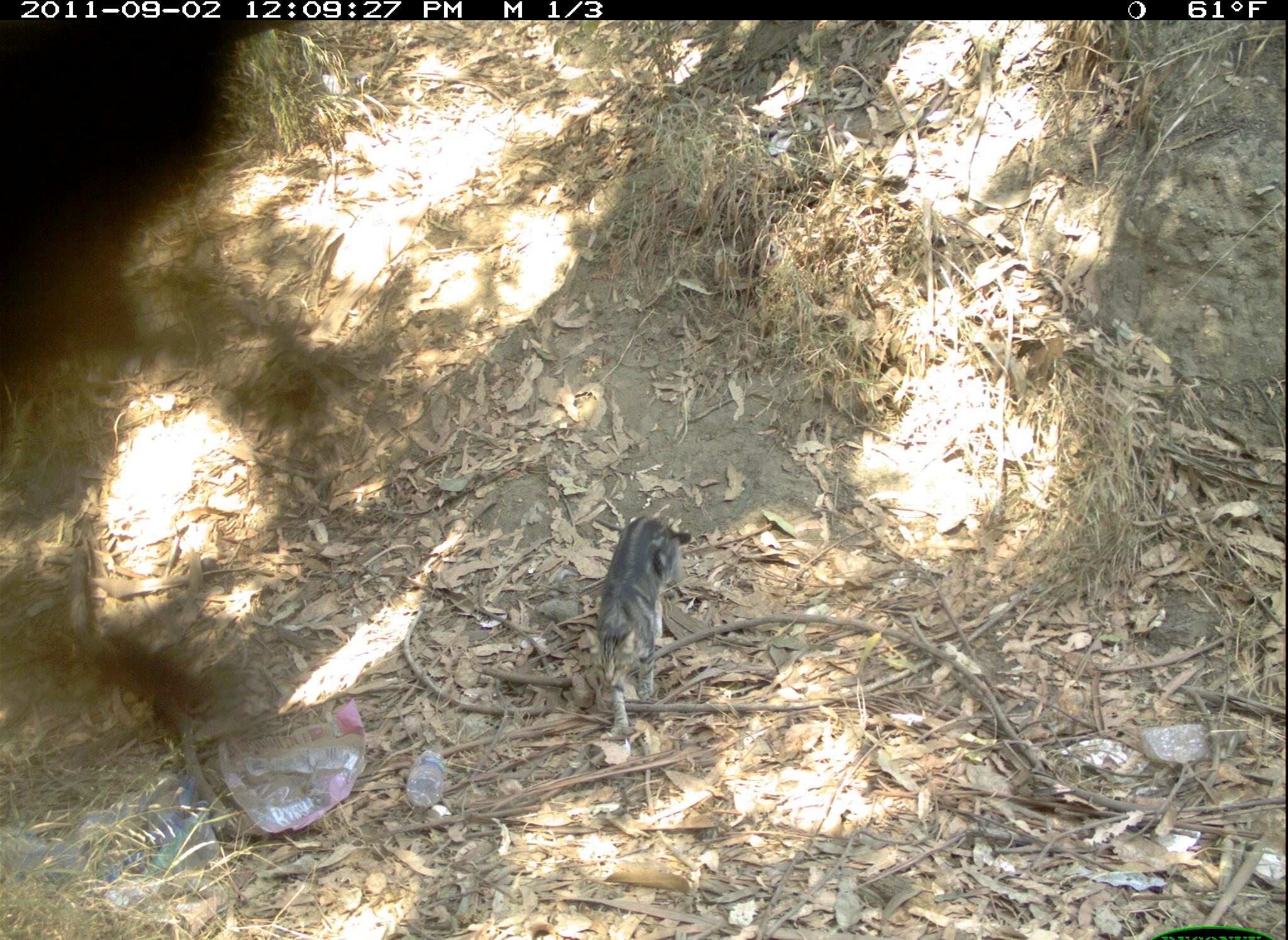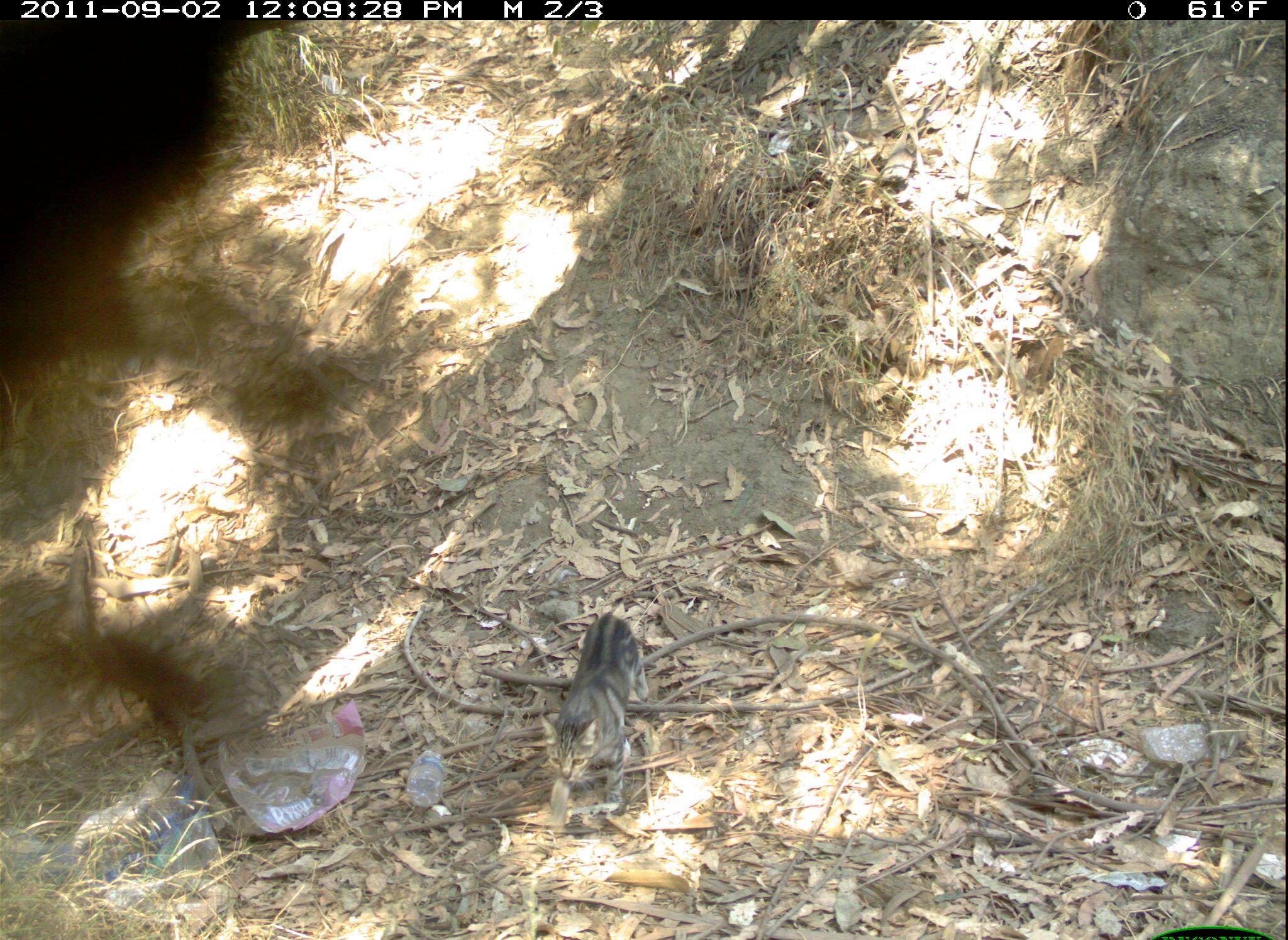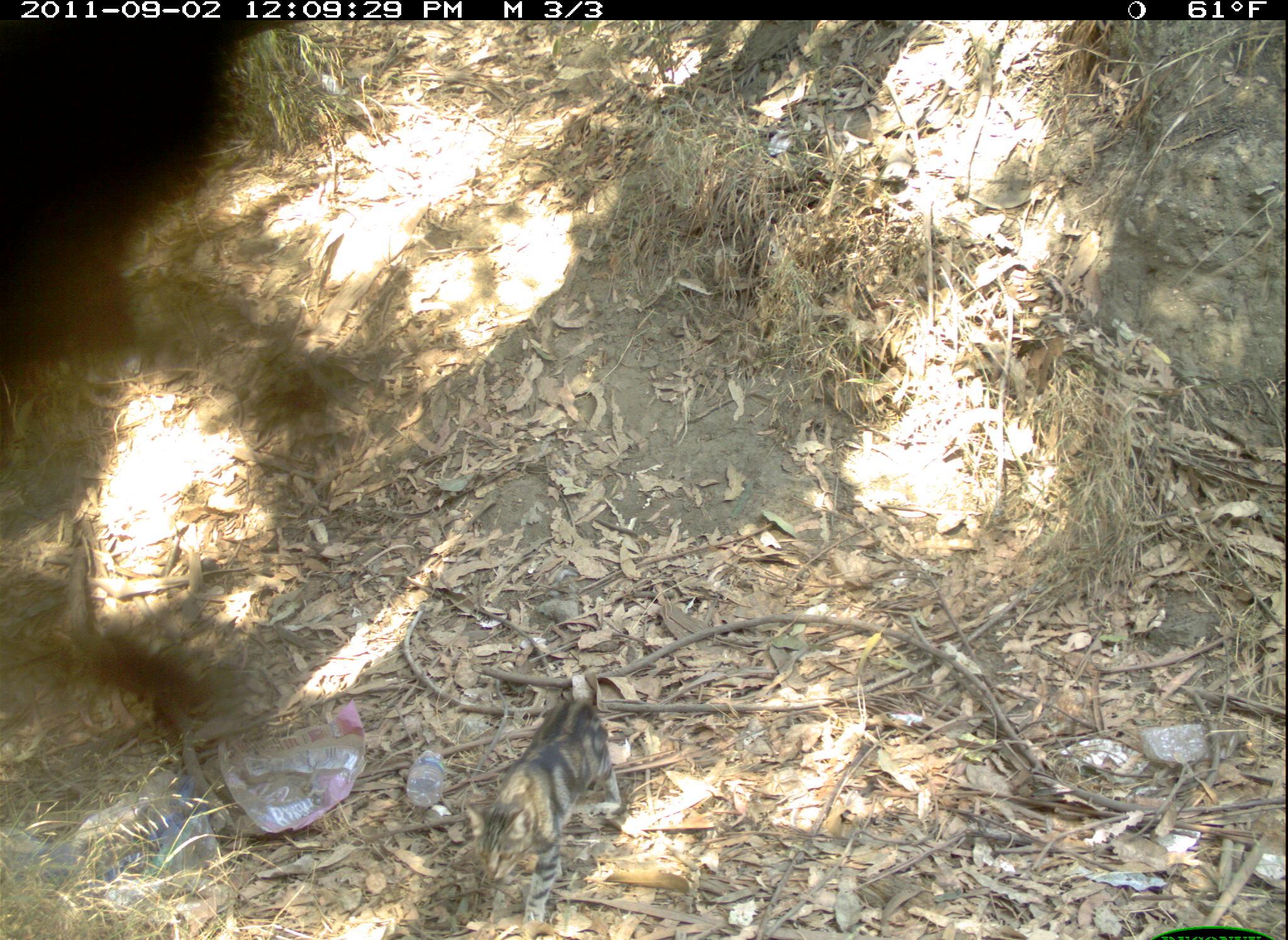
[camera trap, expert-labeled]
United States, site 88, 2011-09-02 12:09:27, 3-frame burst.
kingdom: Animalia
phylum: Chordata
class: Mammalia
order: Carnivora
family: Felidae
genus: Felis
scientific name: Felis catus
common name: cat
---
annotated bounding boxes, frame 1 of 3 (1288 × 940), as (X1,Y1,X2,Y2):
cat: (591,498,683,747)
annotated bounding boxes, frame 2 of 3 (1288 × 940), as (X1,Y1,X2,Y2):
cat: (526,596,663,846)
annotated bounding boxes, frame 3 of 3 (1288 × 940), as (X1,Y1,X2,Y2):
cat: (478,670,649,934)